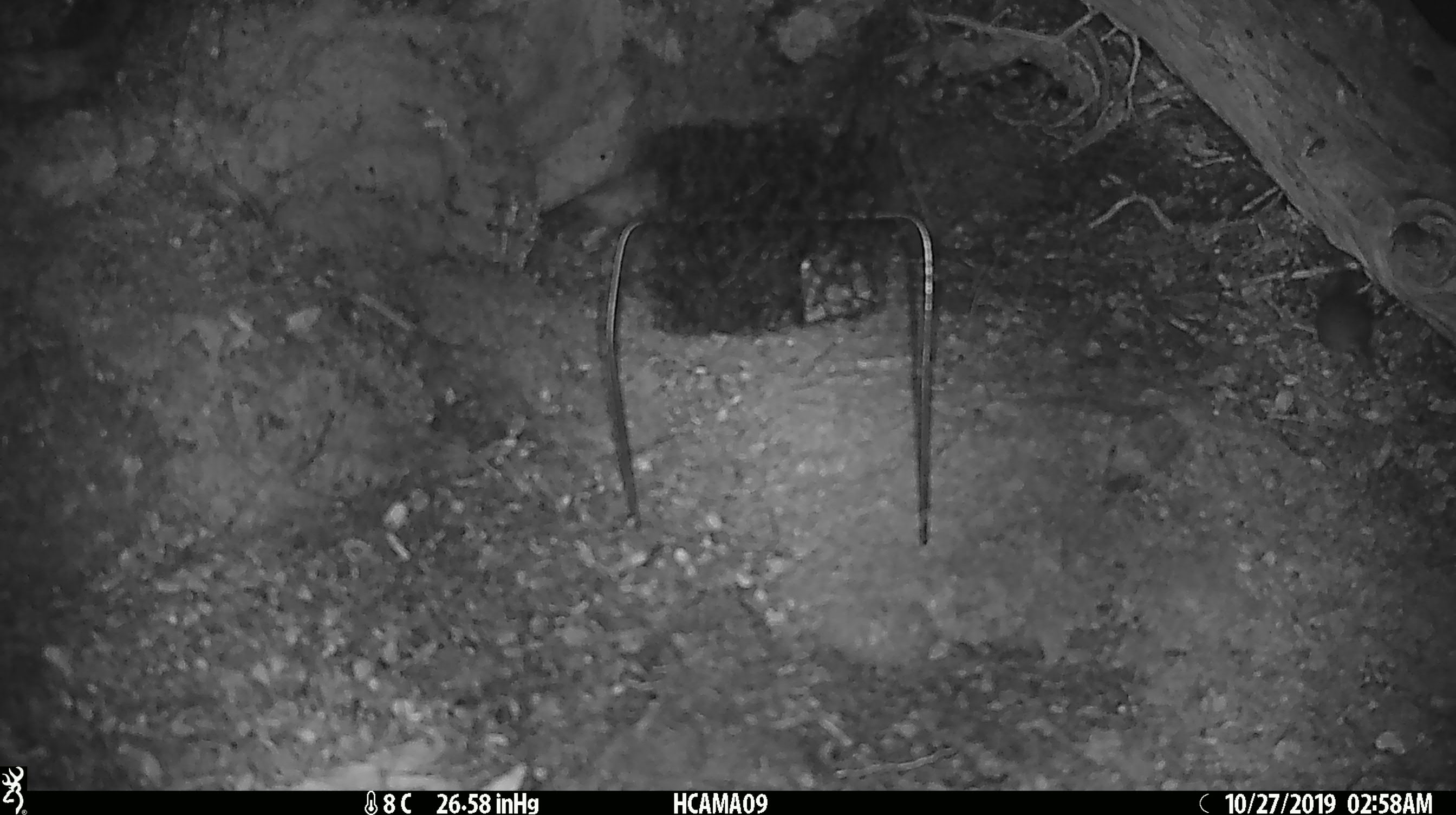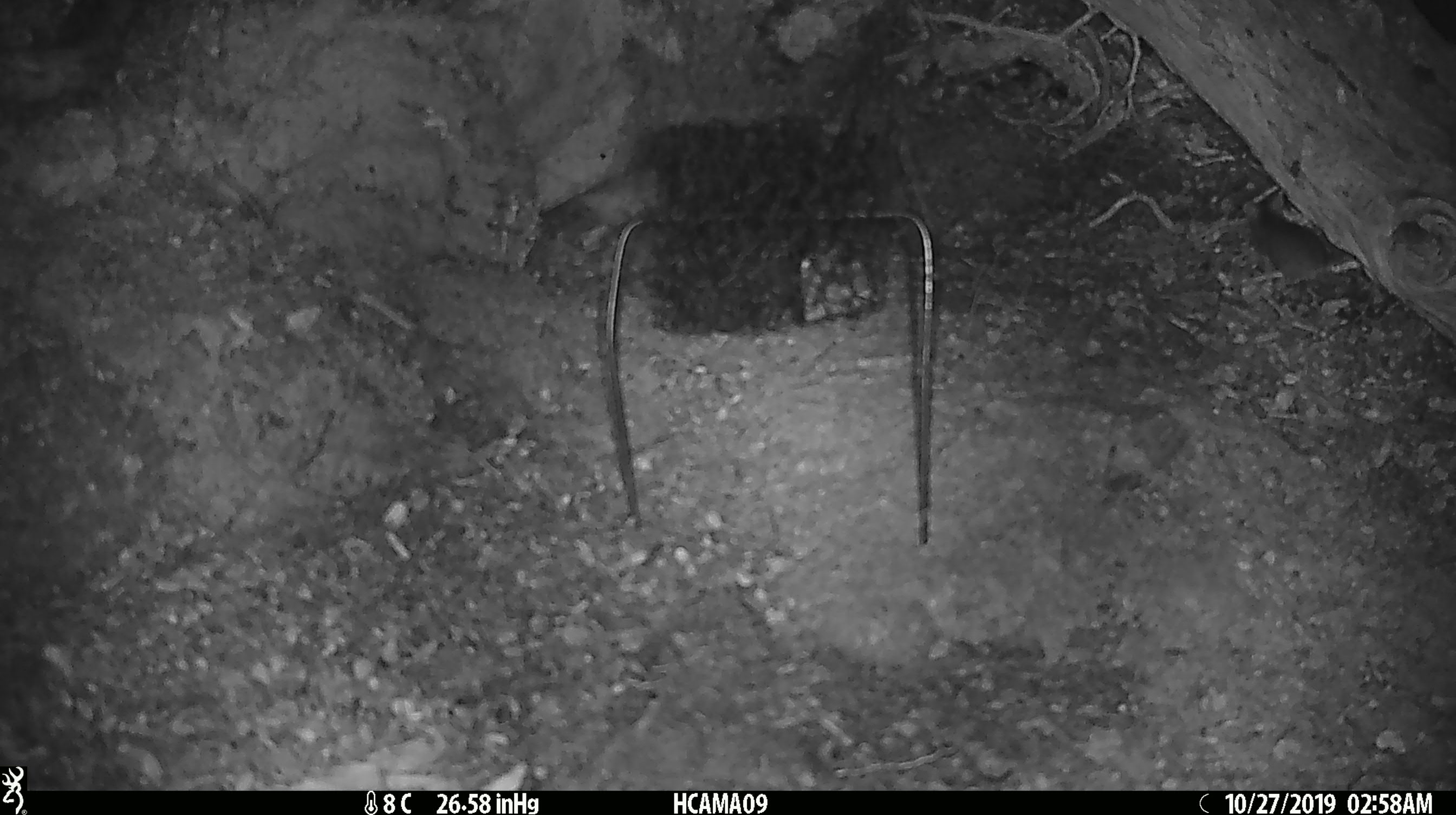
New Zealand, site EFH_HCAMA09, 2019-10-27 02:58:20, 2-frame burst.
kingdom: Animalia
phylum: Chordata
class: Mammalia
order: Rodentia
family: Muridae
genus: Mus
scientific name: Mus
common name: mouse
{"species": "mouse (Mus)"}